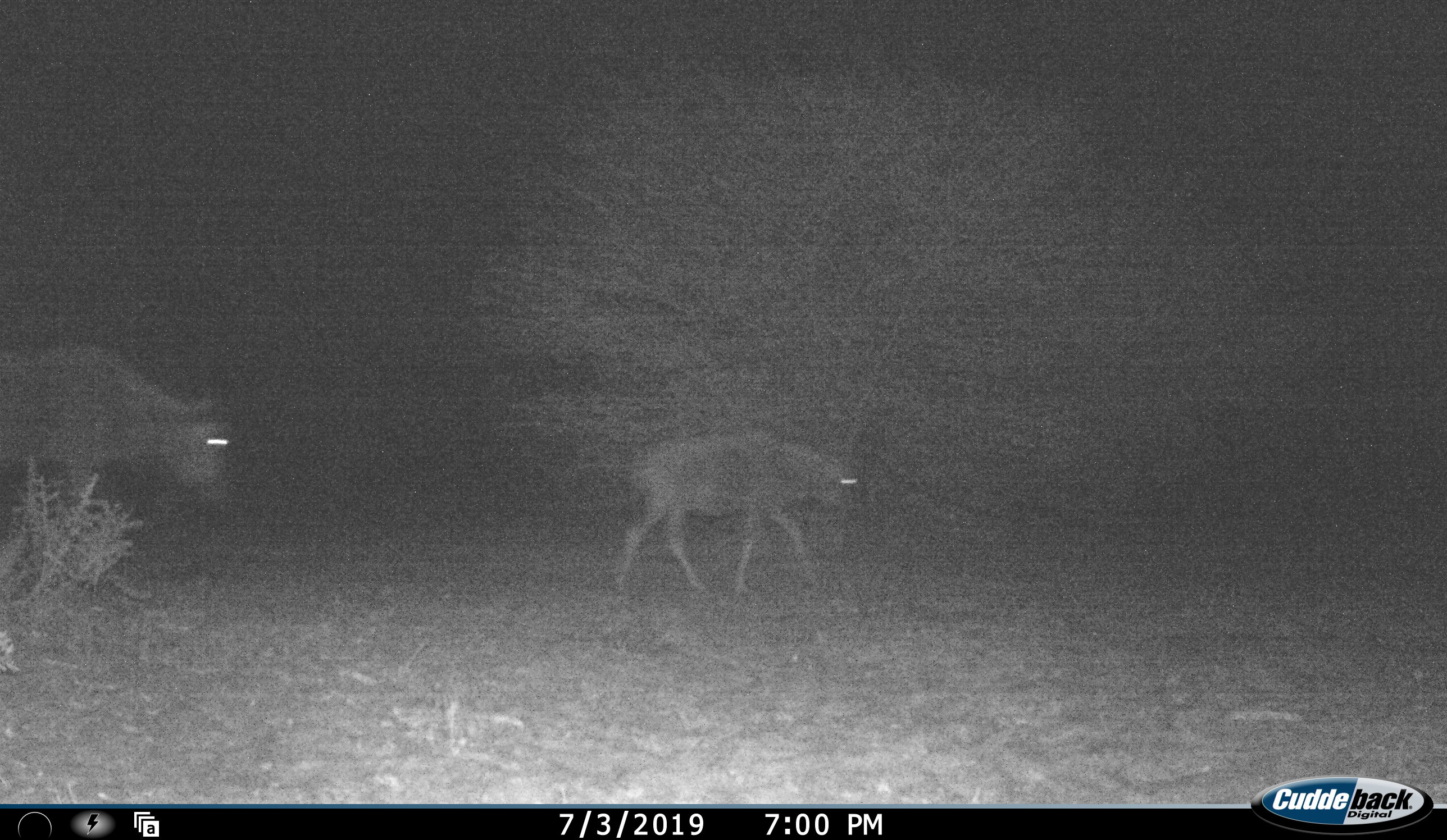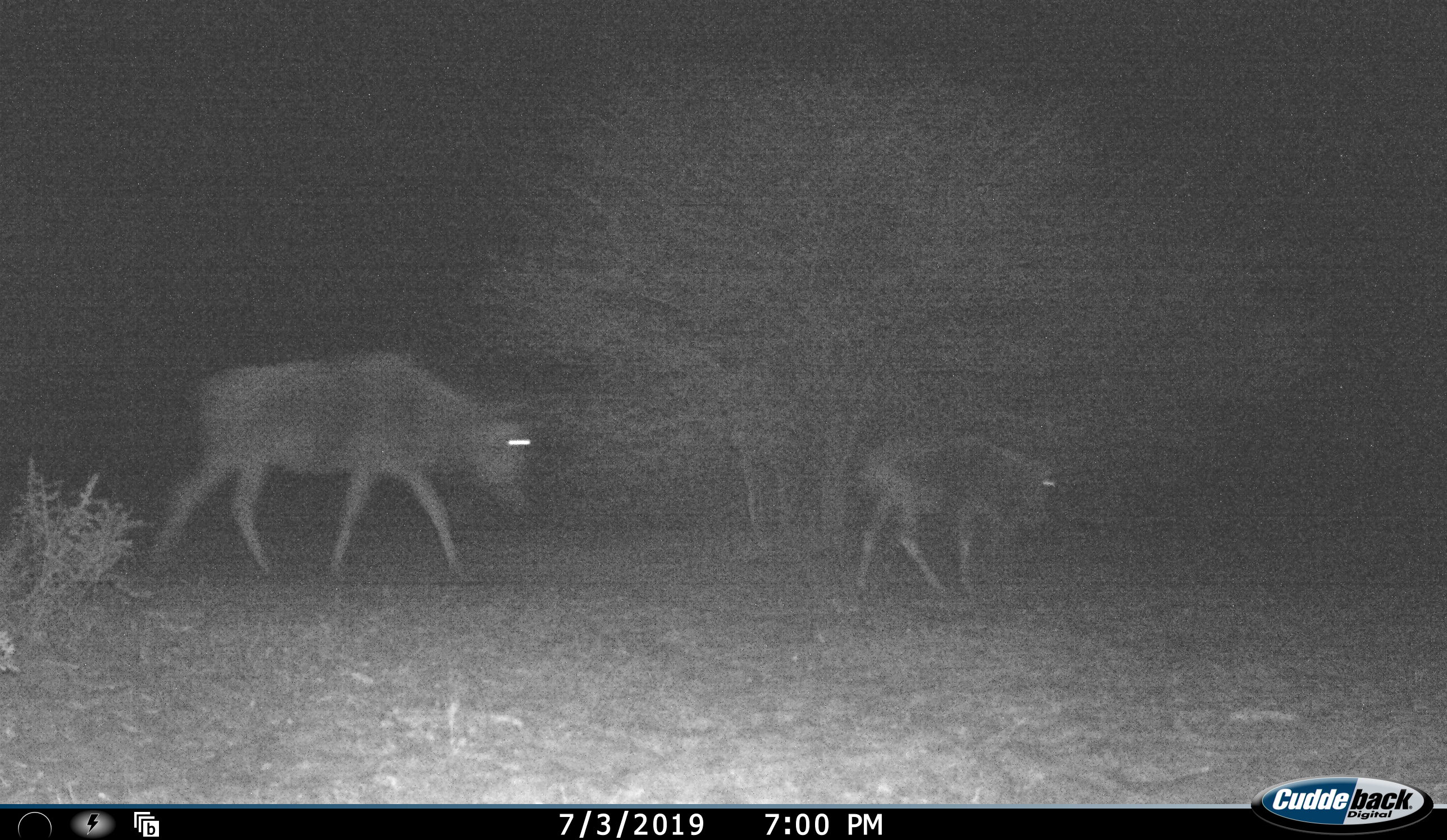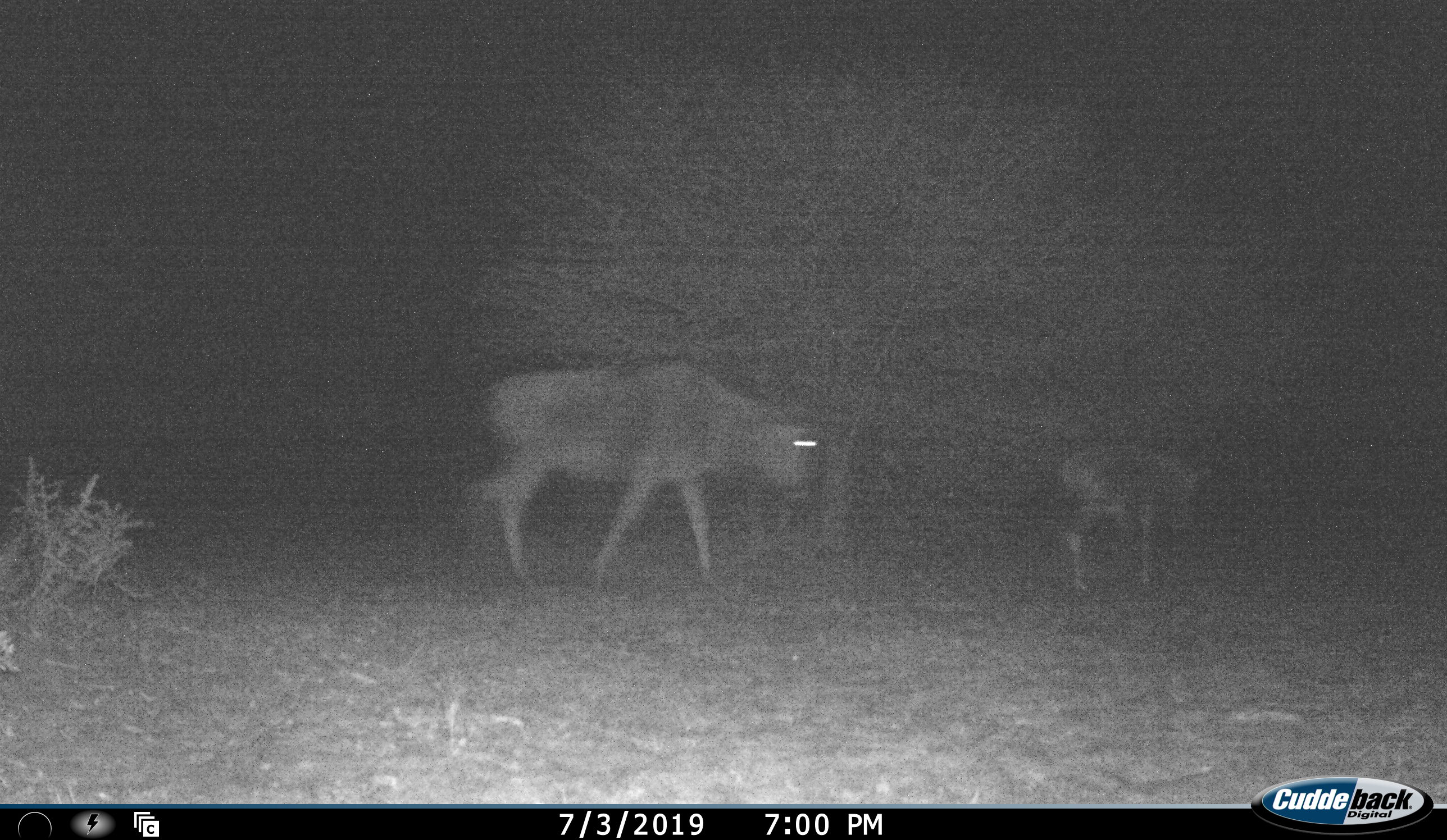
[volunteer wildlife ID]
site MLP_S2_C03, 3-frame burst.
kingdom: Animalia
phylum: Chordata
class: Mammalia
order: Artiodactyla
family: Bovidae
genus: Connochaetes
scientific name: Connochaetes taurinus taurinus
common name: blue wildebeest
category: wildebeestblue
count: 2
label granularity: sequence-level